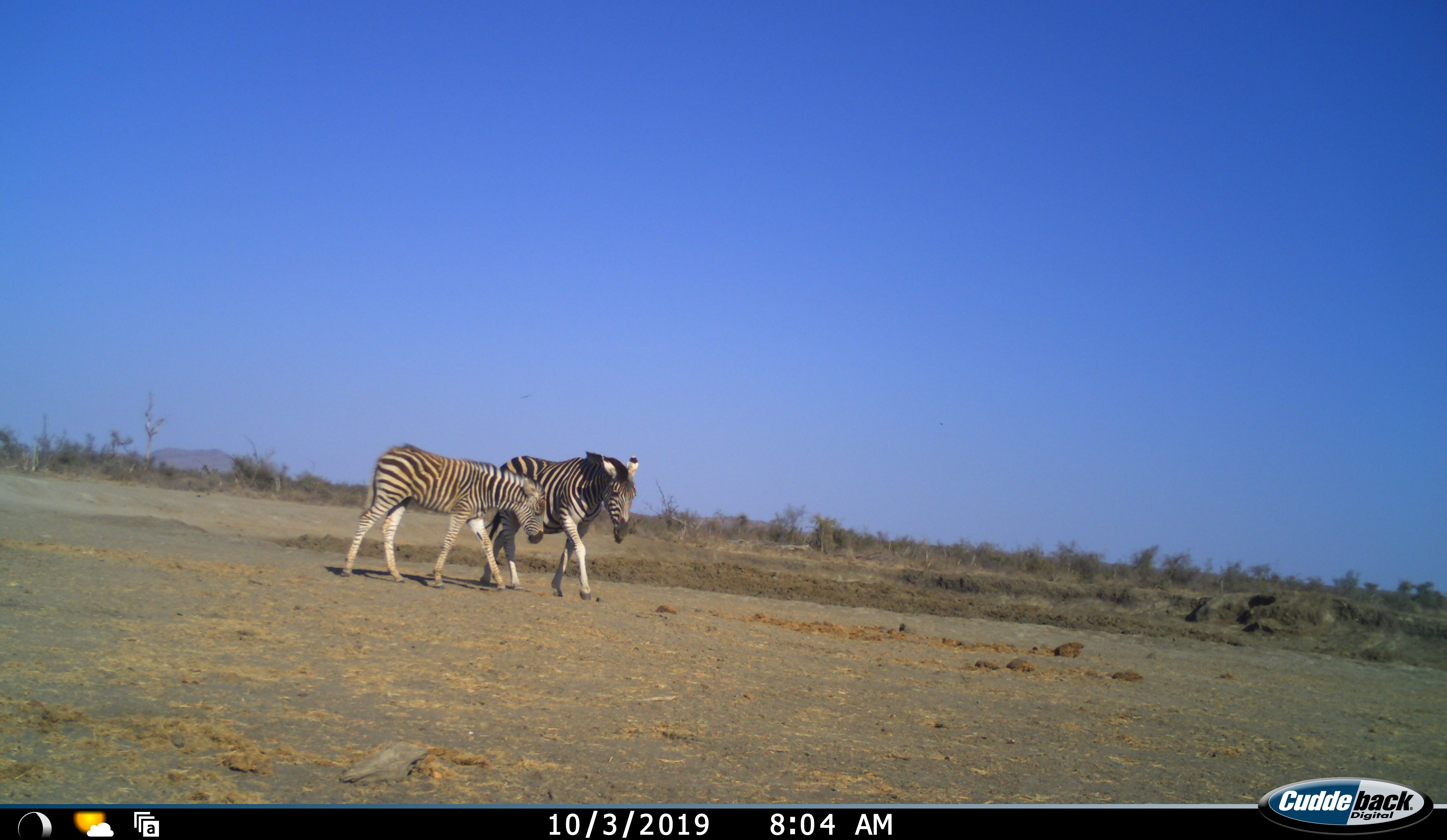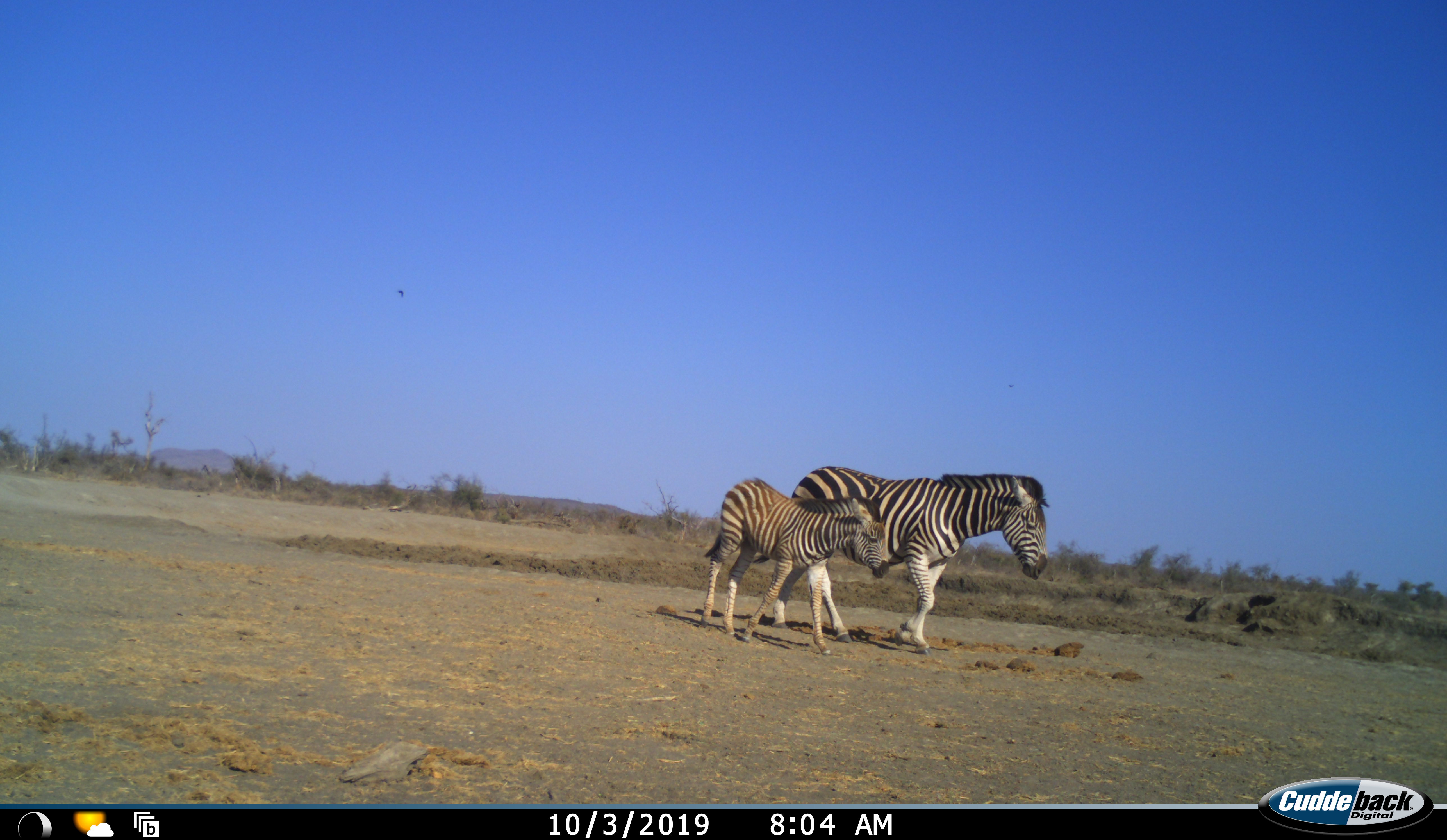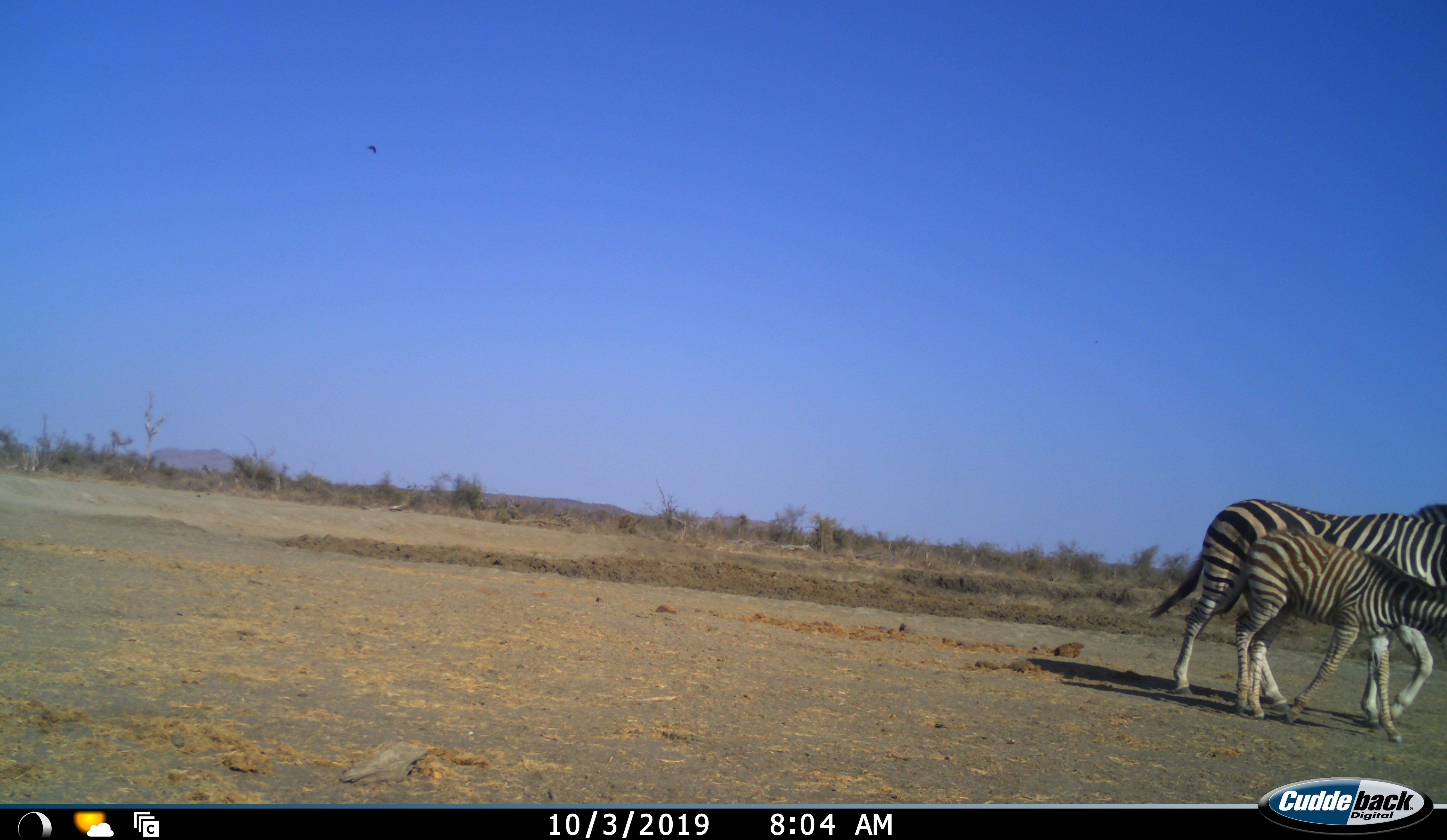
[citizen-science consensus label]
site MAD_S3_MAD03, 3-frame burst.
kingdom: Animalia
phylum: Chordata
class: Mammalia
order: Perissodactyla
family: Equidae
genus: Equus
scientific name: Equus quagga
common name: plains zebra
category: zebraplains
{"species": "zebraplains (plains zebra) (Equus quagga)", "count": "2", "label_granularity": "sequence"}